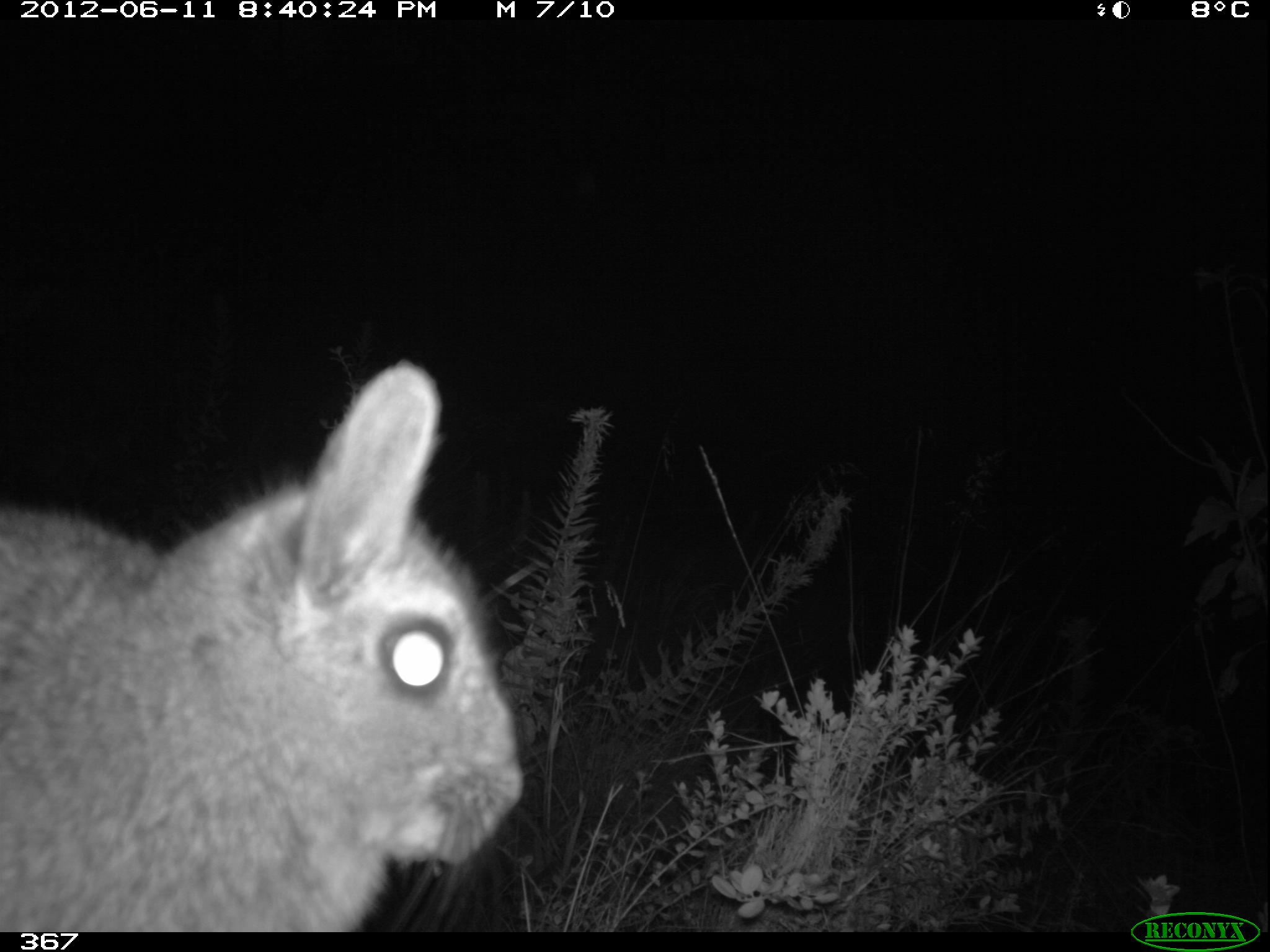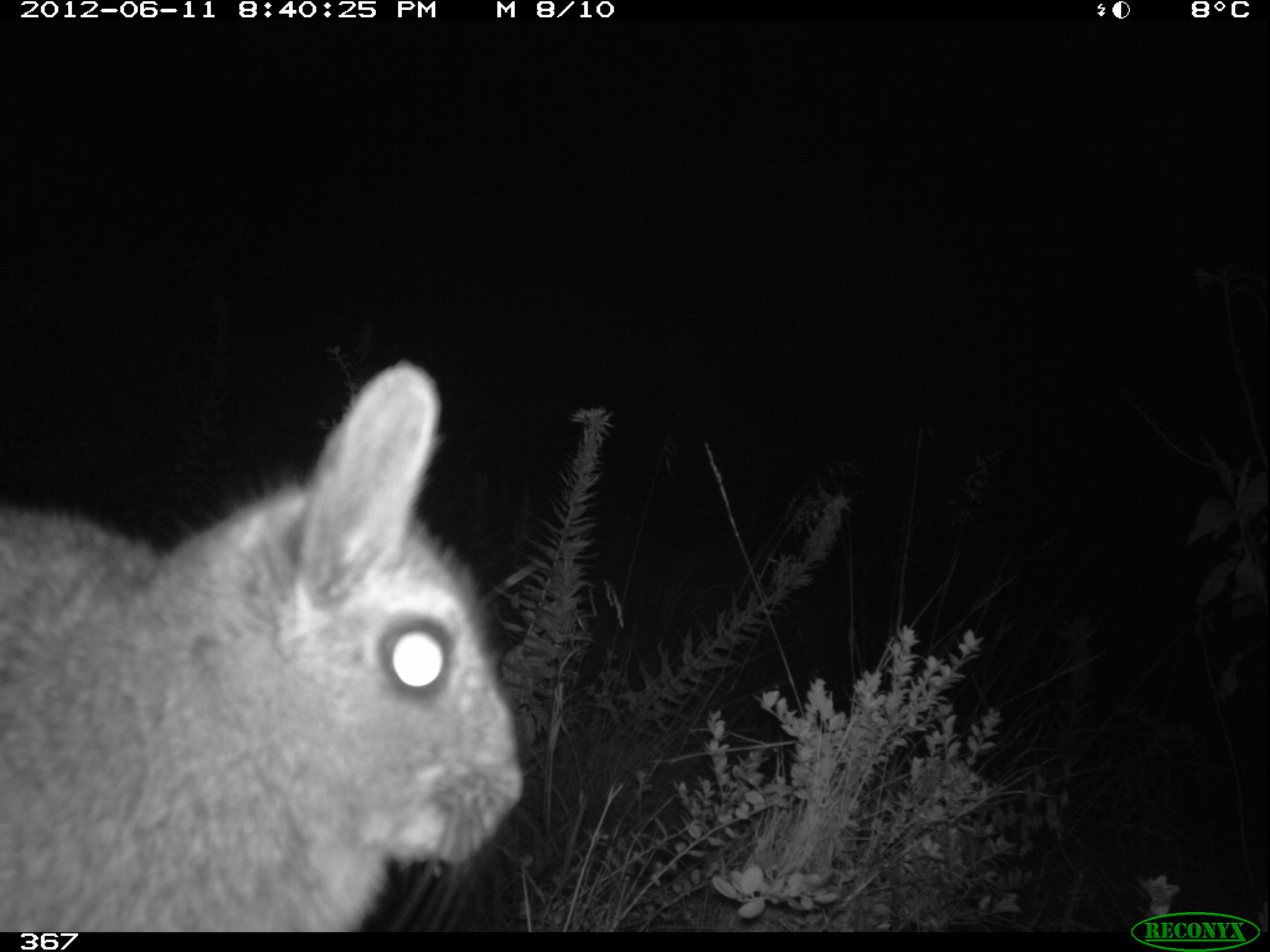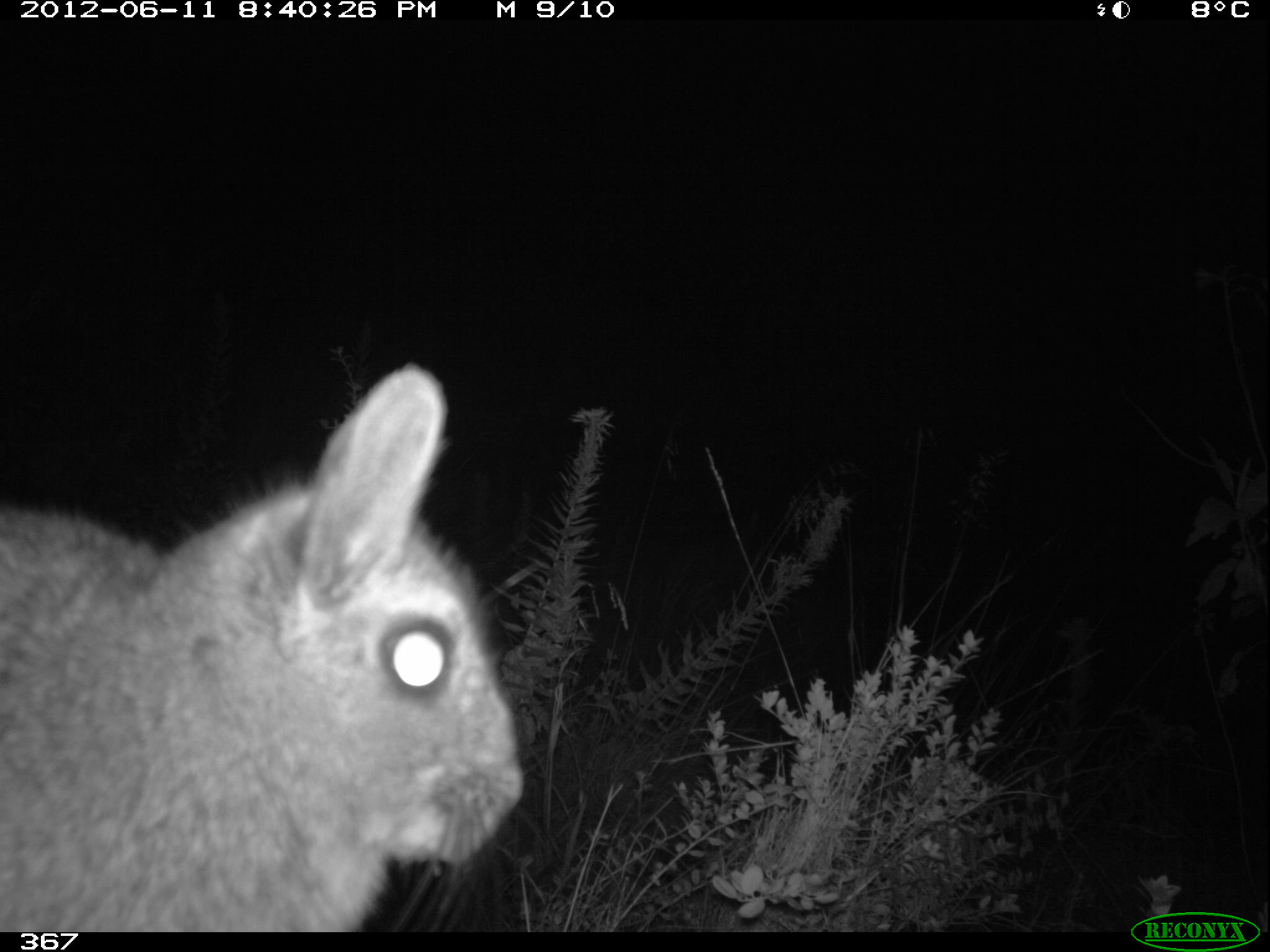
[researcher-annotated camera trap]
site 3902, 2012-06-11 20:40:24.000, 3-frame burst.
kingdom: Animalia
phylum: Chordata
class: Mammalia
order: Rodentia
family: Chinchillidae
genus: Lagidium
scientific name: Lagidium viscacia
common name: mountain viscacha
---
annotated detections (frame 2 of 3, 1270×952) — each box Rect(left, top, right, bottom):
lagidium viscacia: Rect(0, 354, 522, 932)